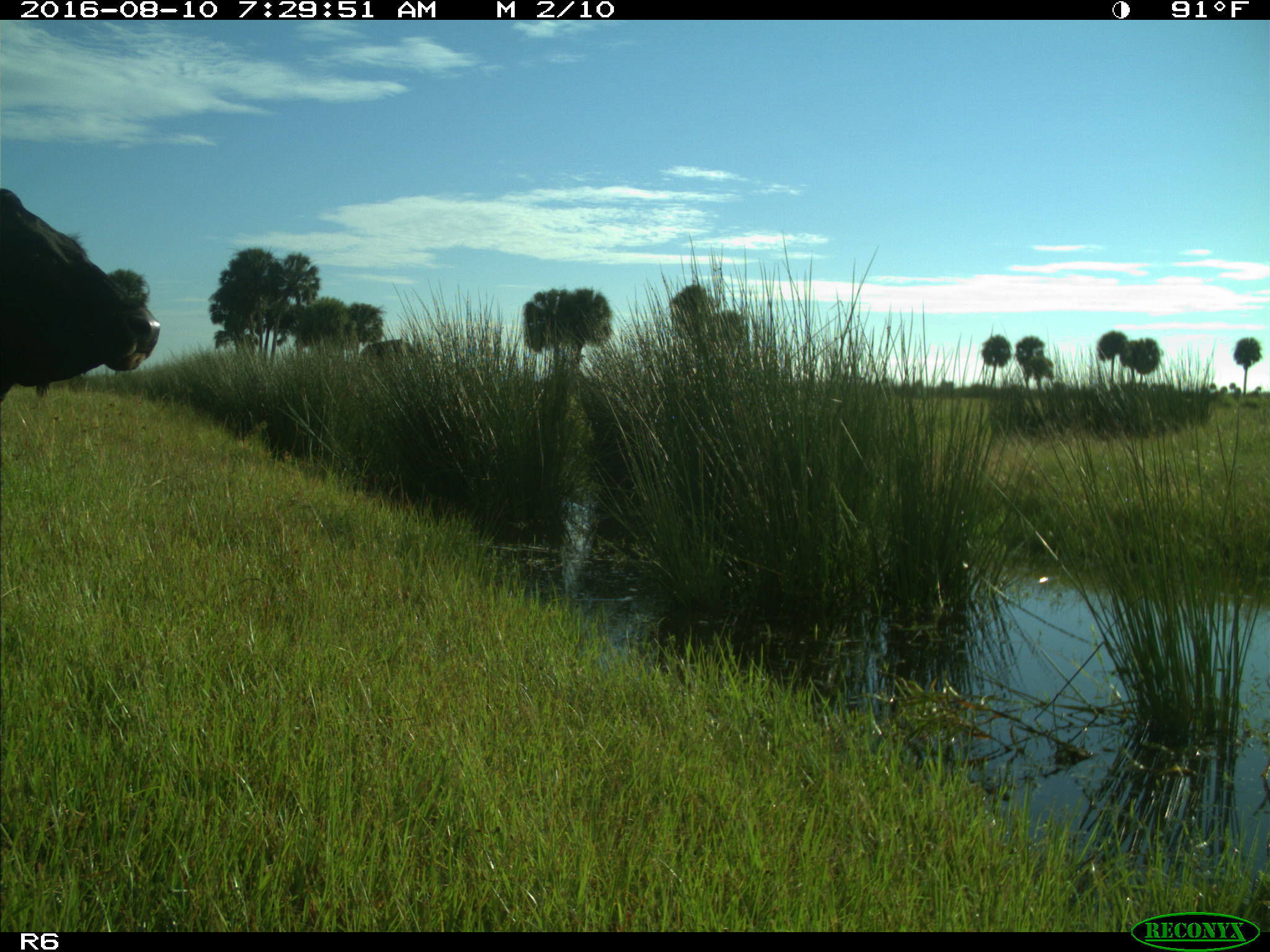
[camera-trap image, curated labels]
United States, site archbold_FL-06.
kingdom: Animalia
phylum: Chordata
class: Mammalia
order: Artiodactyla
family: Bovidae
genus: Bos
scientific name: Bos taurus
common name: domestic cow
Bos taurus (domestic cow).